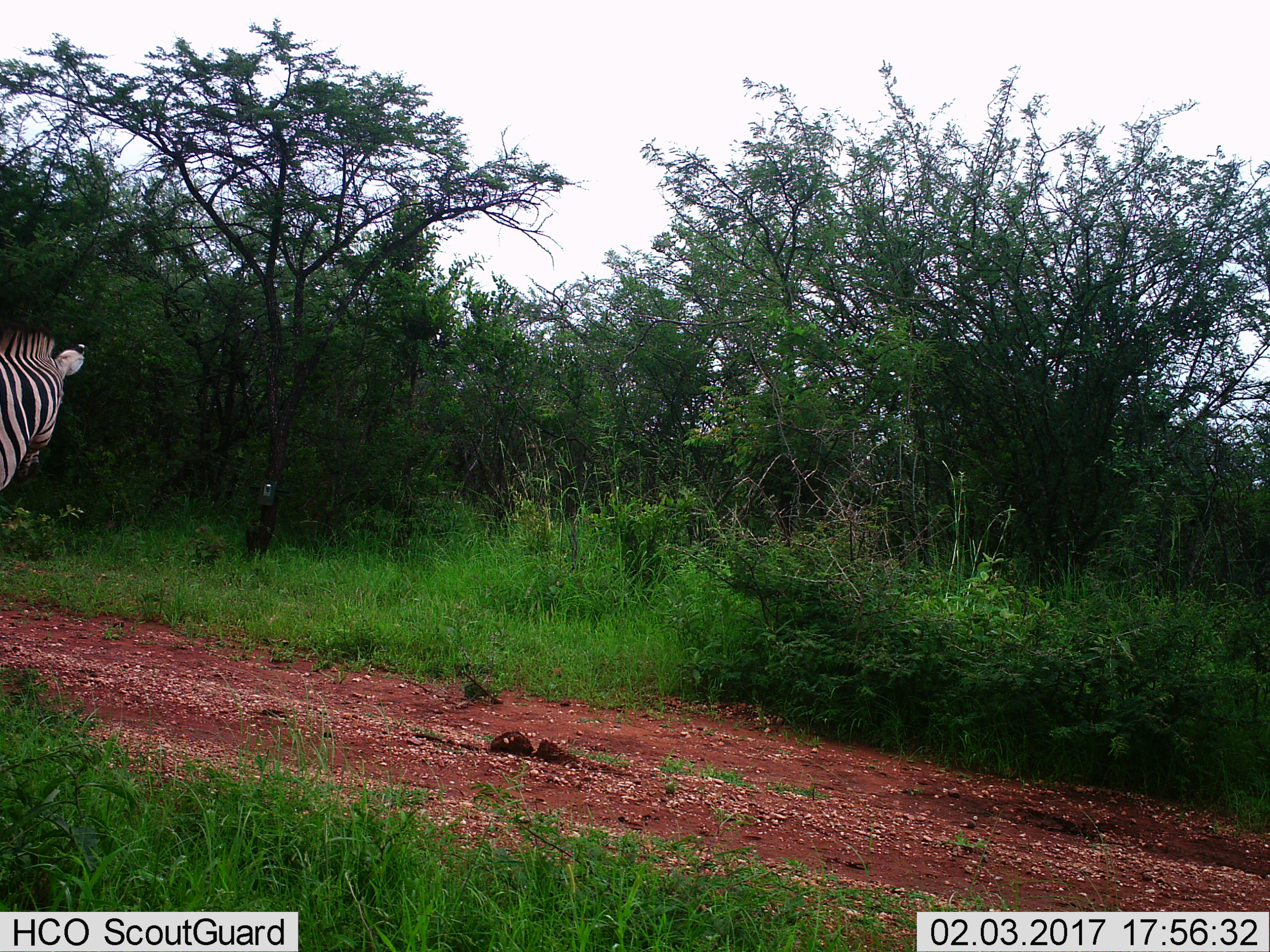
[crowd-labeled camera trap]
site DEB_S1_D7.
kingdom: Animalia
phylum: Chordata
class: Mammalia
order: Perissodactyla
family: Equidae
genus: Equus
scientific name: Equus quagga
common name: plains zebra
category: zebraplains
Zebraplains (plains zebra) (Equus quagga), count 1. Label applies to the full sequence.